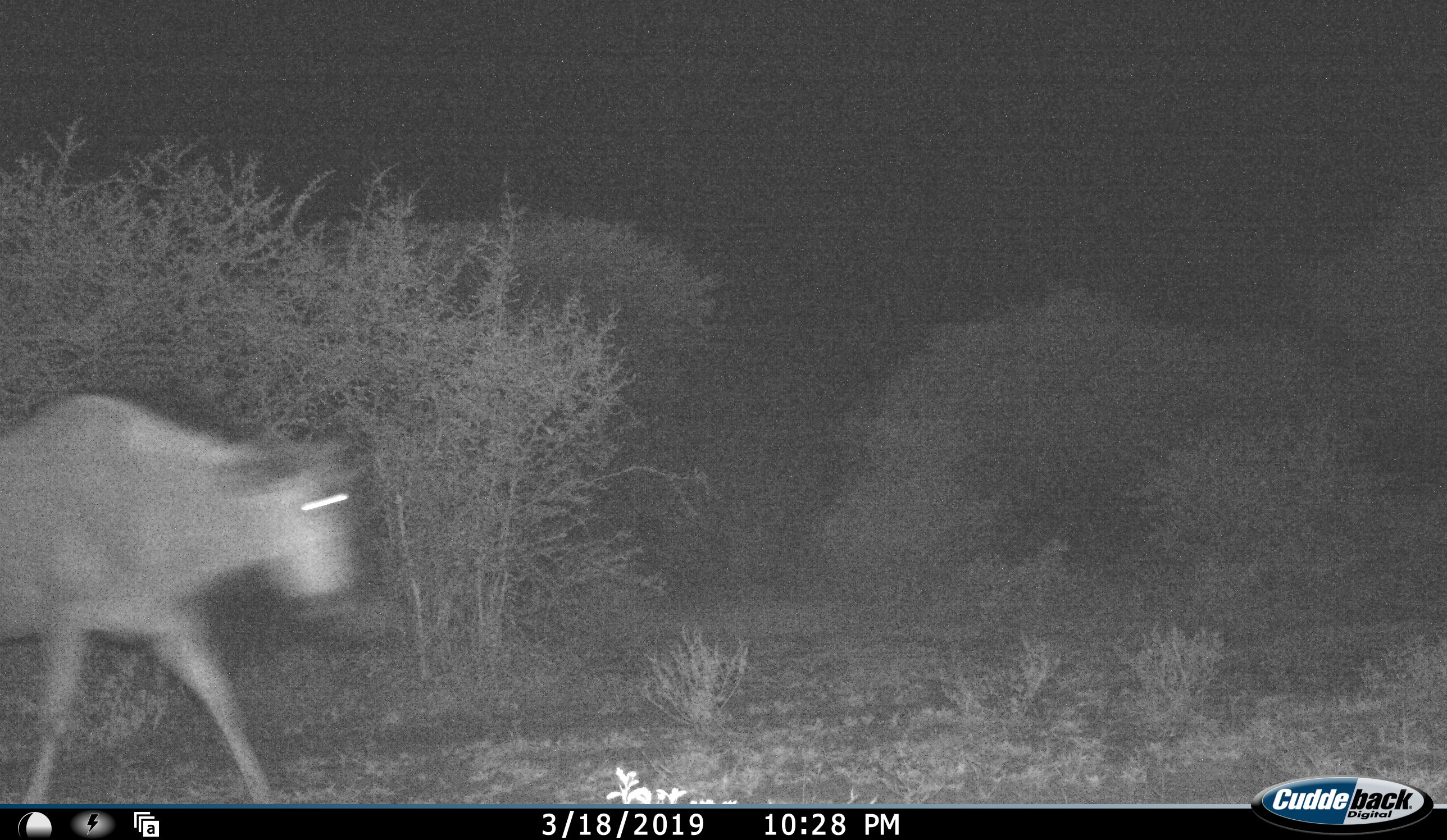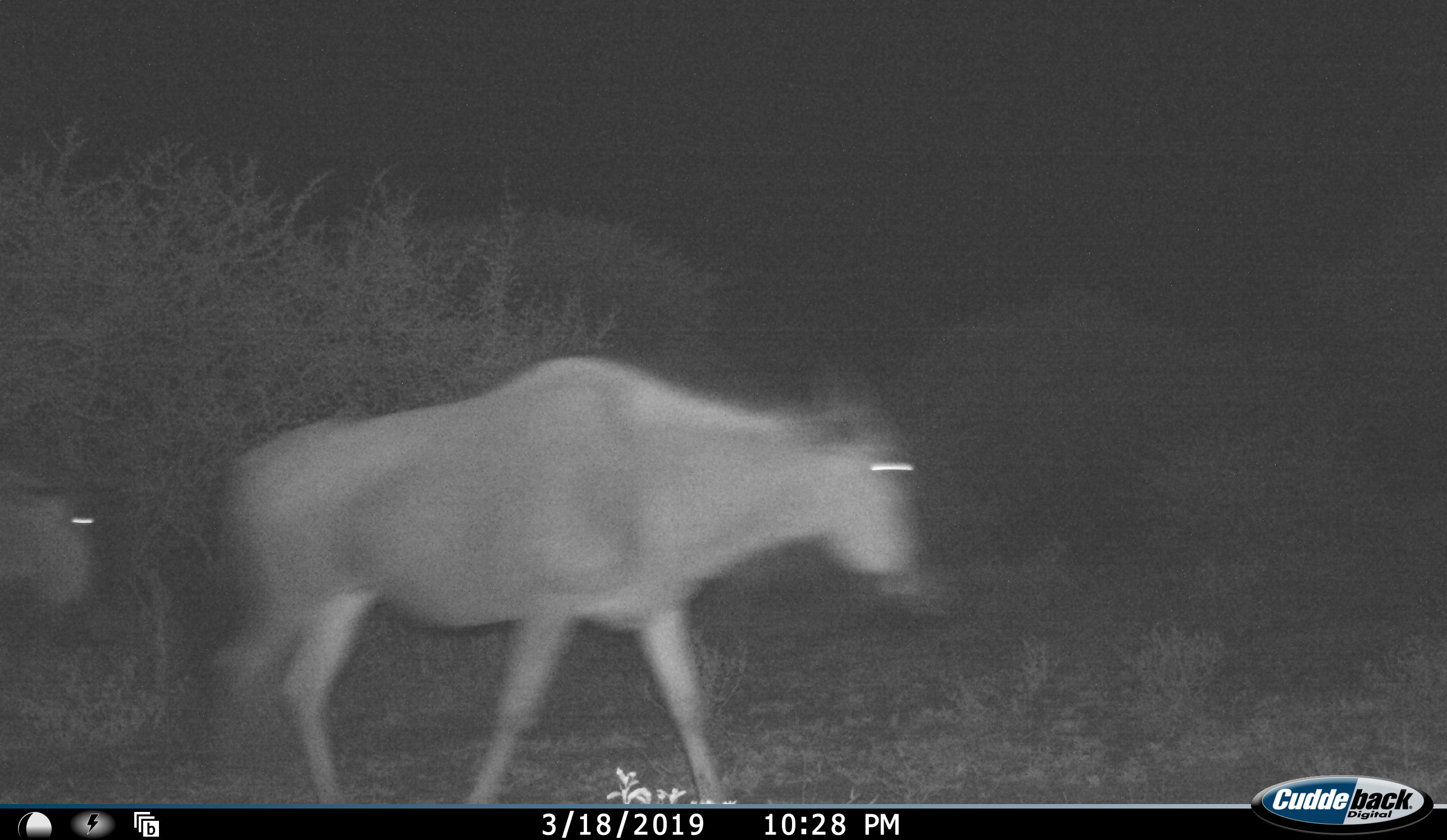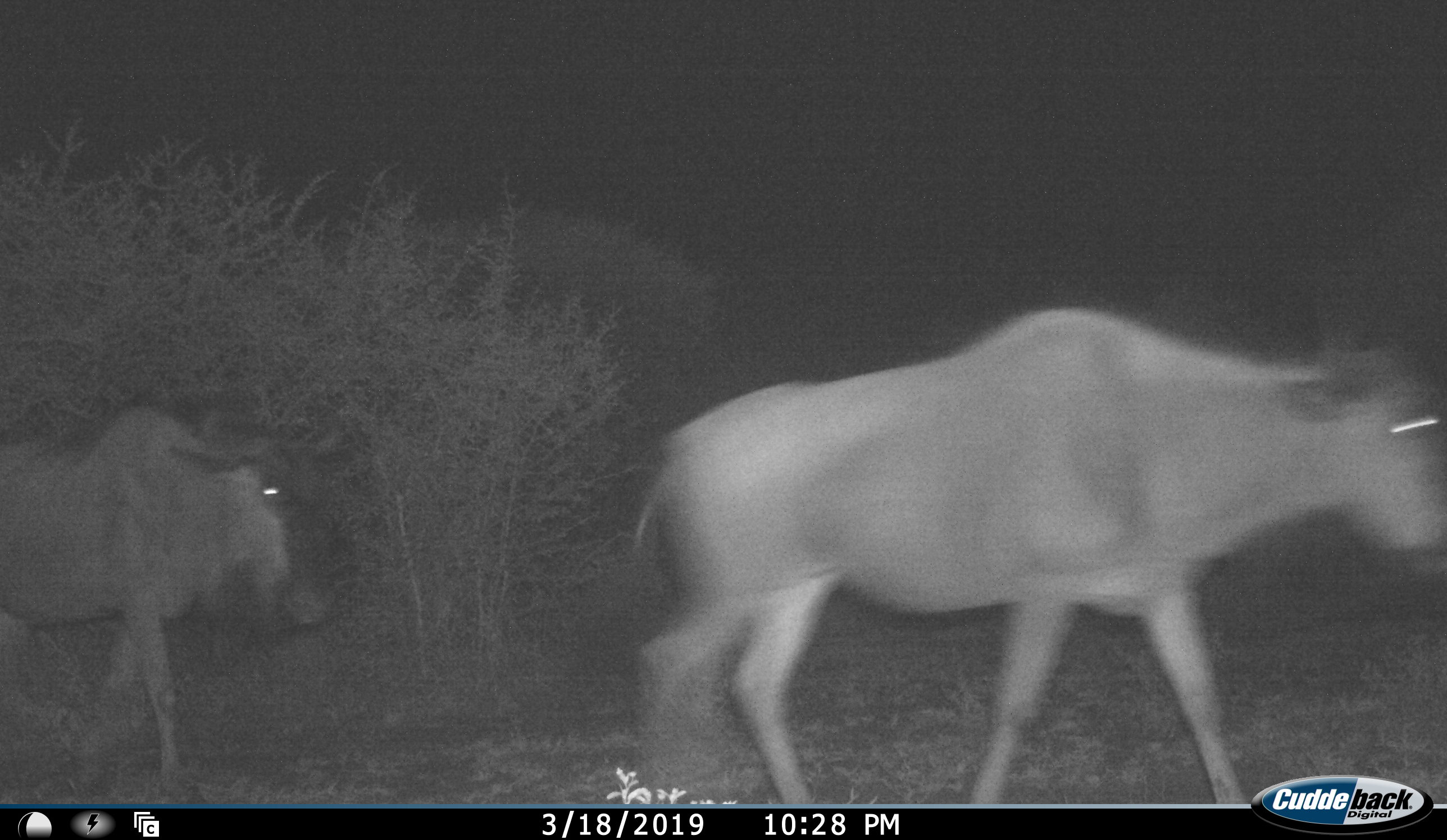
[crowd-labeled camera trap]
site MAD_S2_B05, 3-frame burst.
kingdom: Animalia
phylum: Chordata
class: Mammalia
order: Artiodactyla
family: Bovidae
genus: Connochaetes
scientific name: Connochaetes taurinus taurinus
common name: blue wildebeest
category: wildebeestblue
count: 2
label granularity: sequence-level